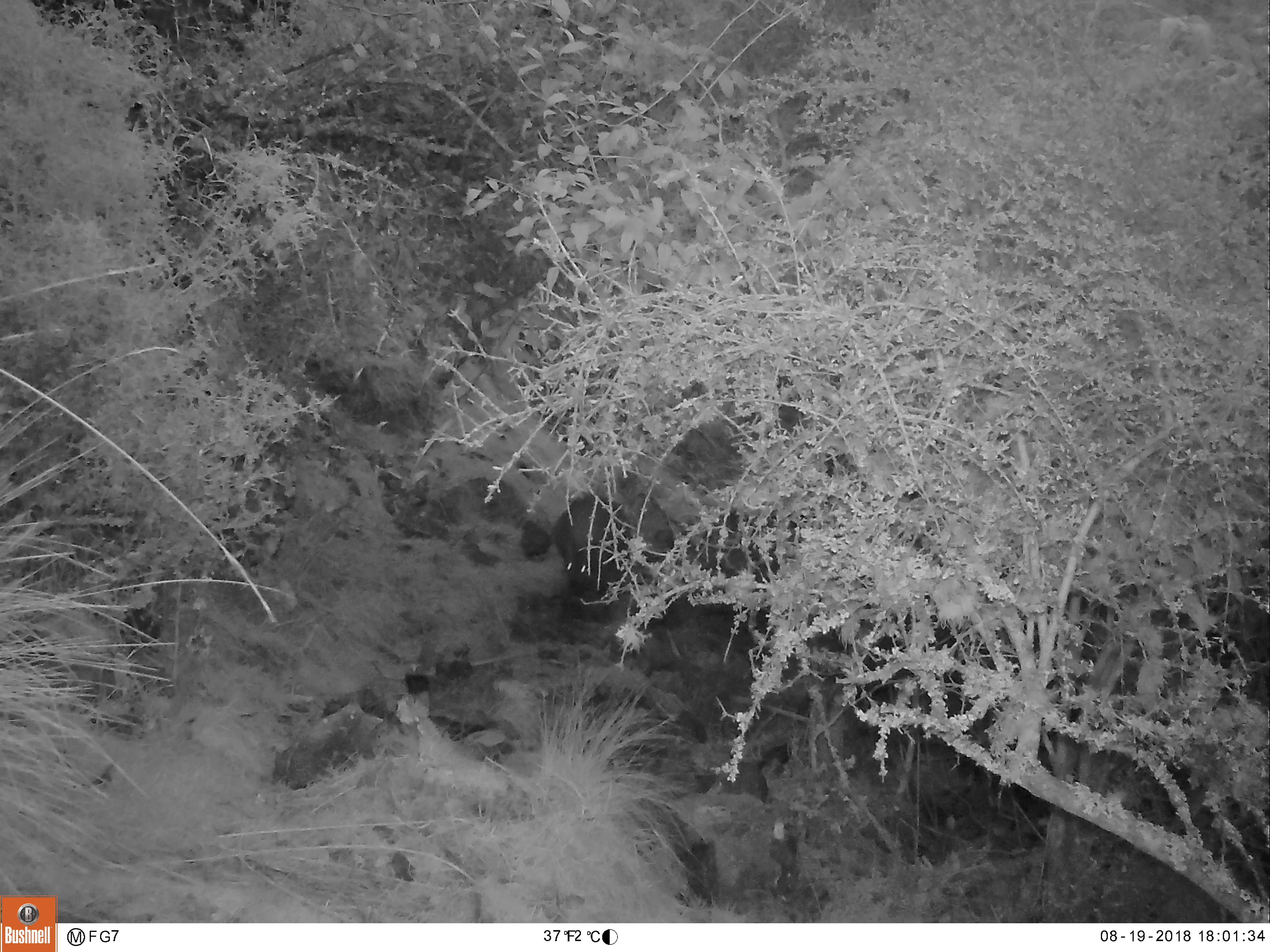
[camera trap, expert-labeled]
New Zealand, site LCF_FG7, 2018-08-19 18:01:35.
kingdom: Animalia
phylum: Chordata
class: Mammalia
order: Diprotodontia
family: Macropodidae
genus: Notamacropus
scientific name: Notamacropus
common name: wallaby